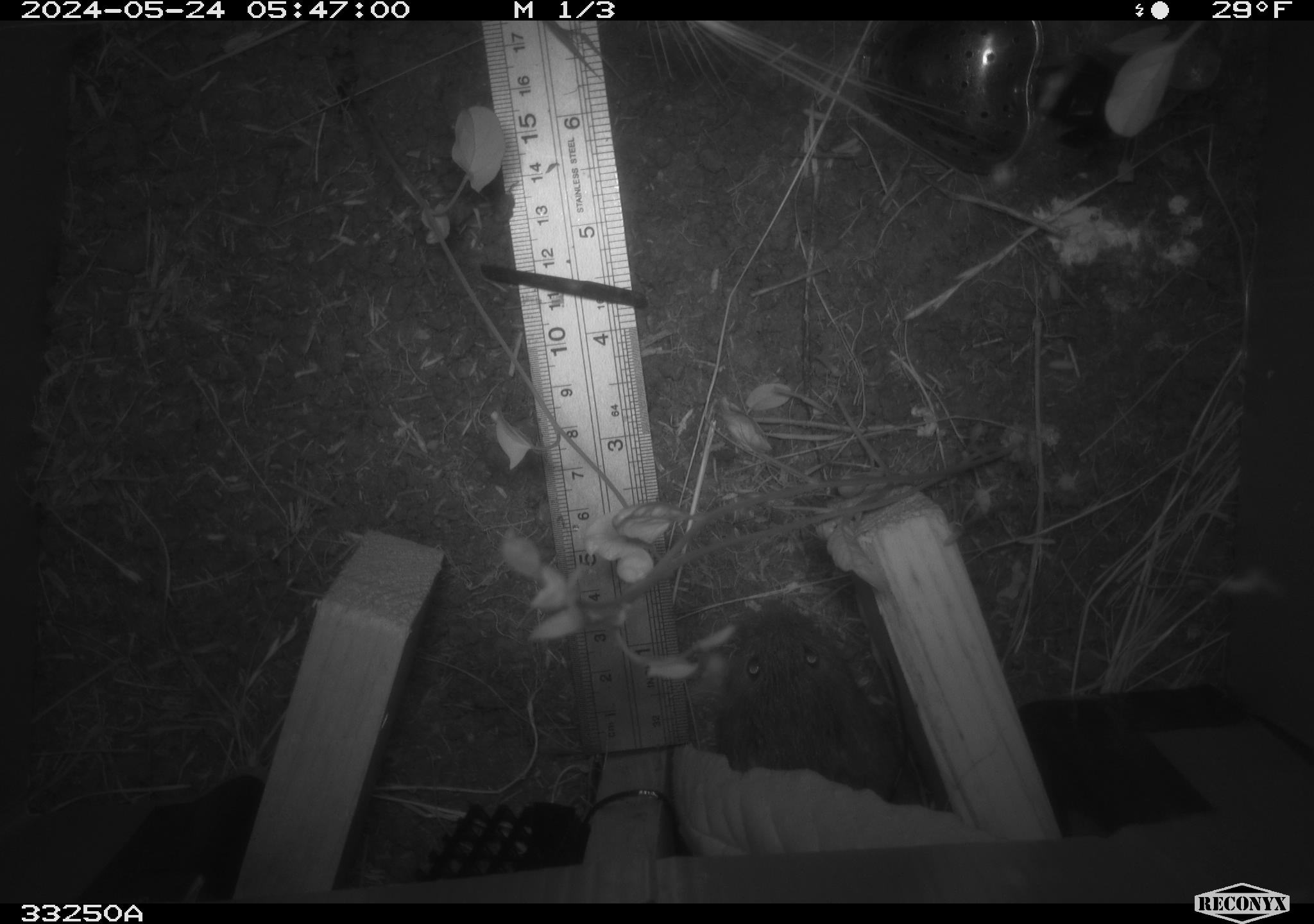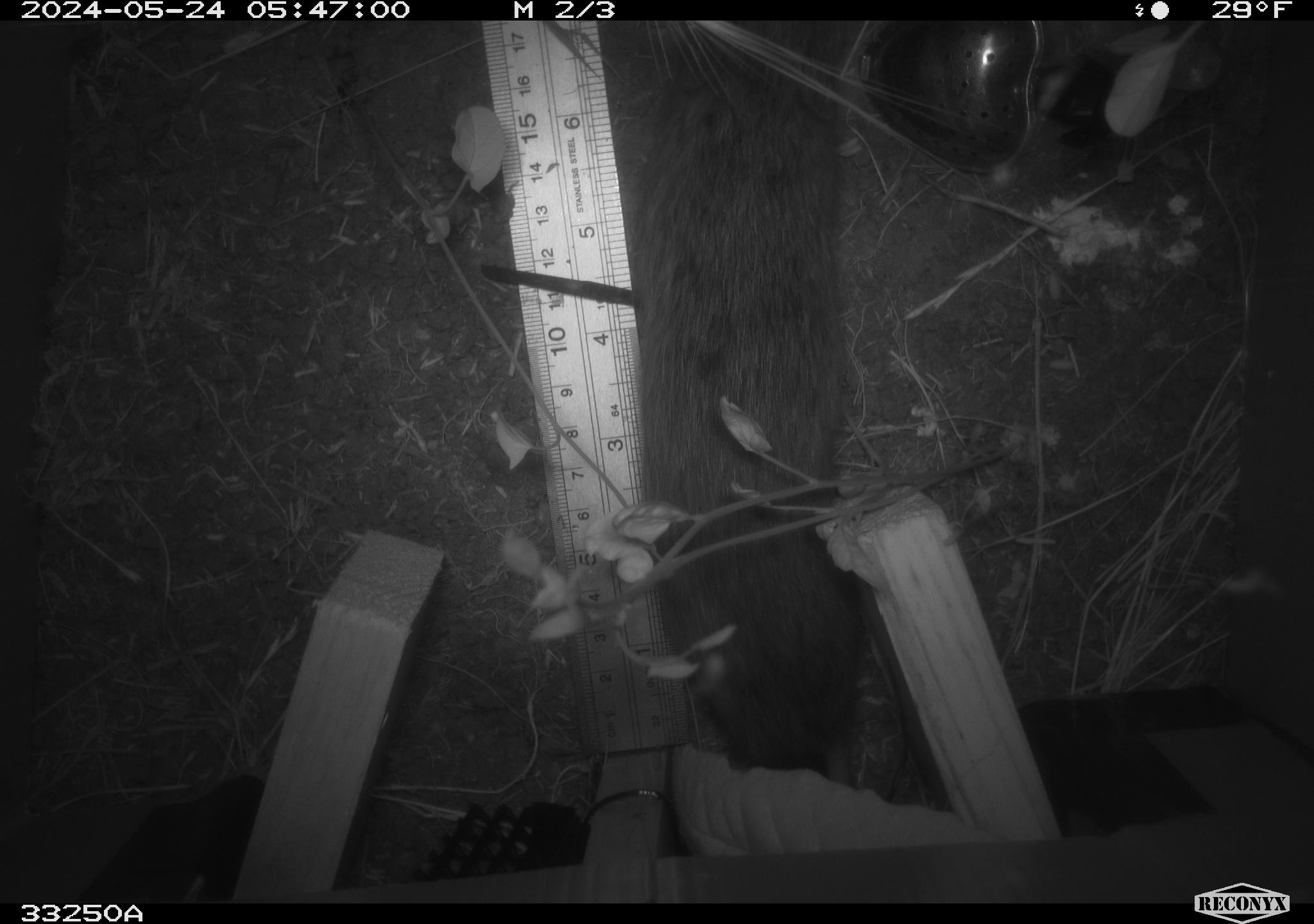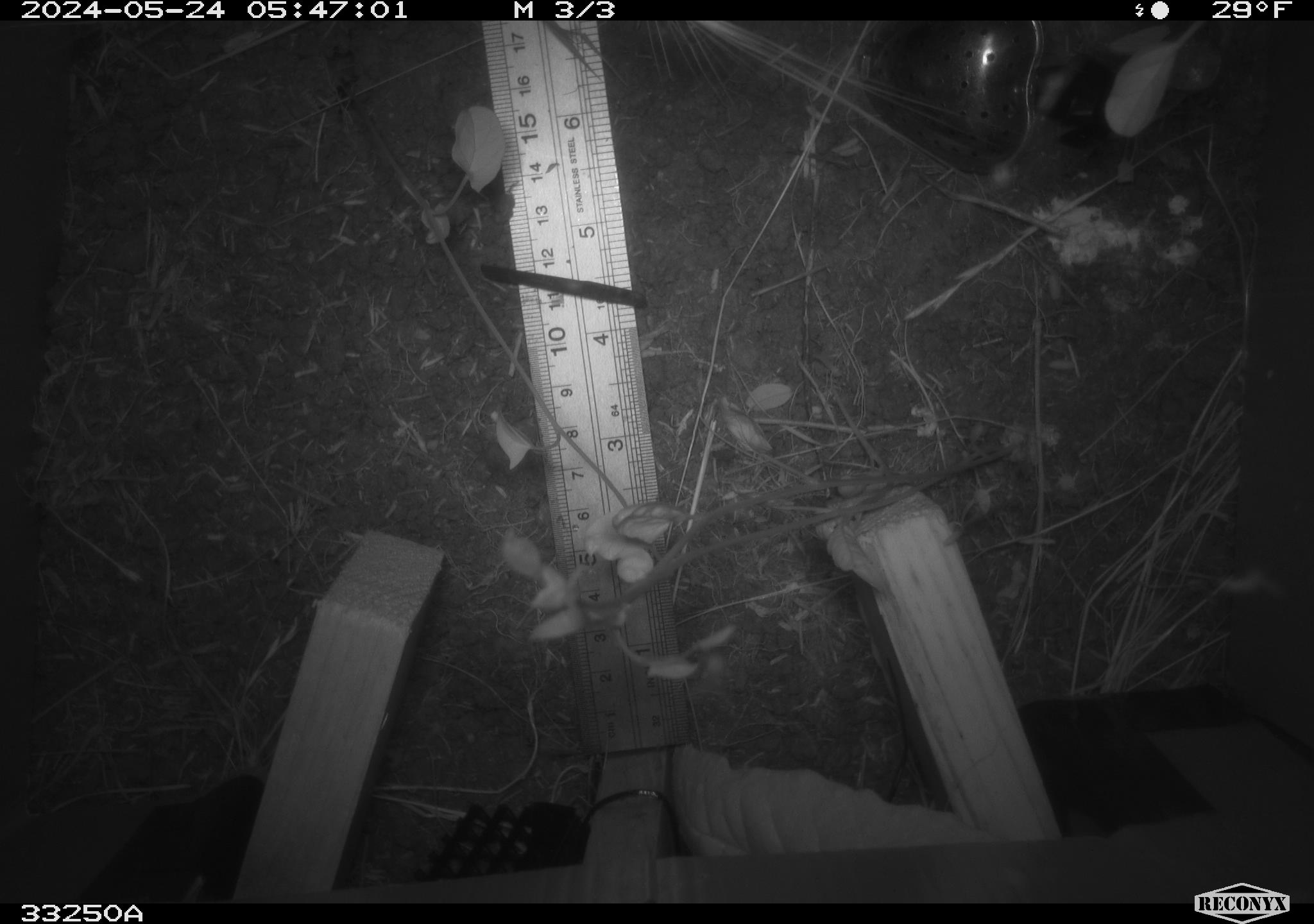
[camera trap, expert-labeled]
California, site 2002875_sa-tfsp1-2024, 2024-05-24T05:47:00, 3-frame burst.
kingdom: Animalia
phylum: Chordata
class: Mammalia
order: Rodentia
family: Cricetidae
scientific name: Arvicolinae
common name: voles, lemmings, and muskrats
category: arvicolinae subfamily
Arvicolinae subfamily (voles, lemmings, and muskrats) (Arvicolinae).